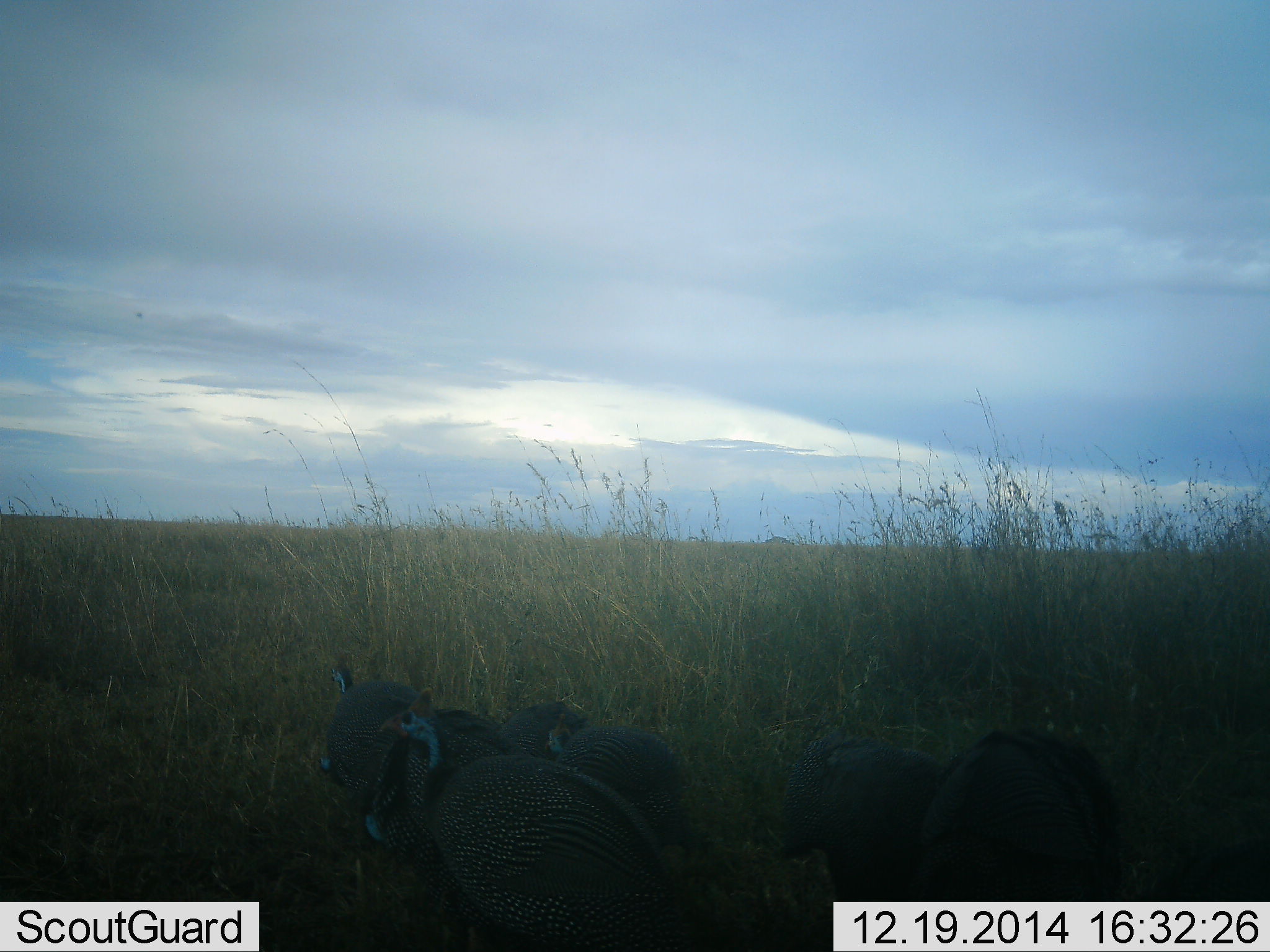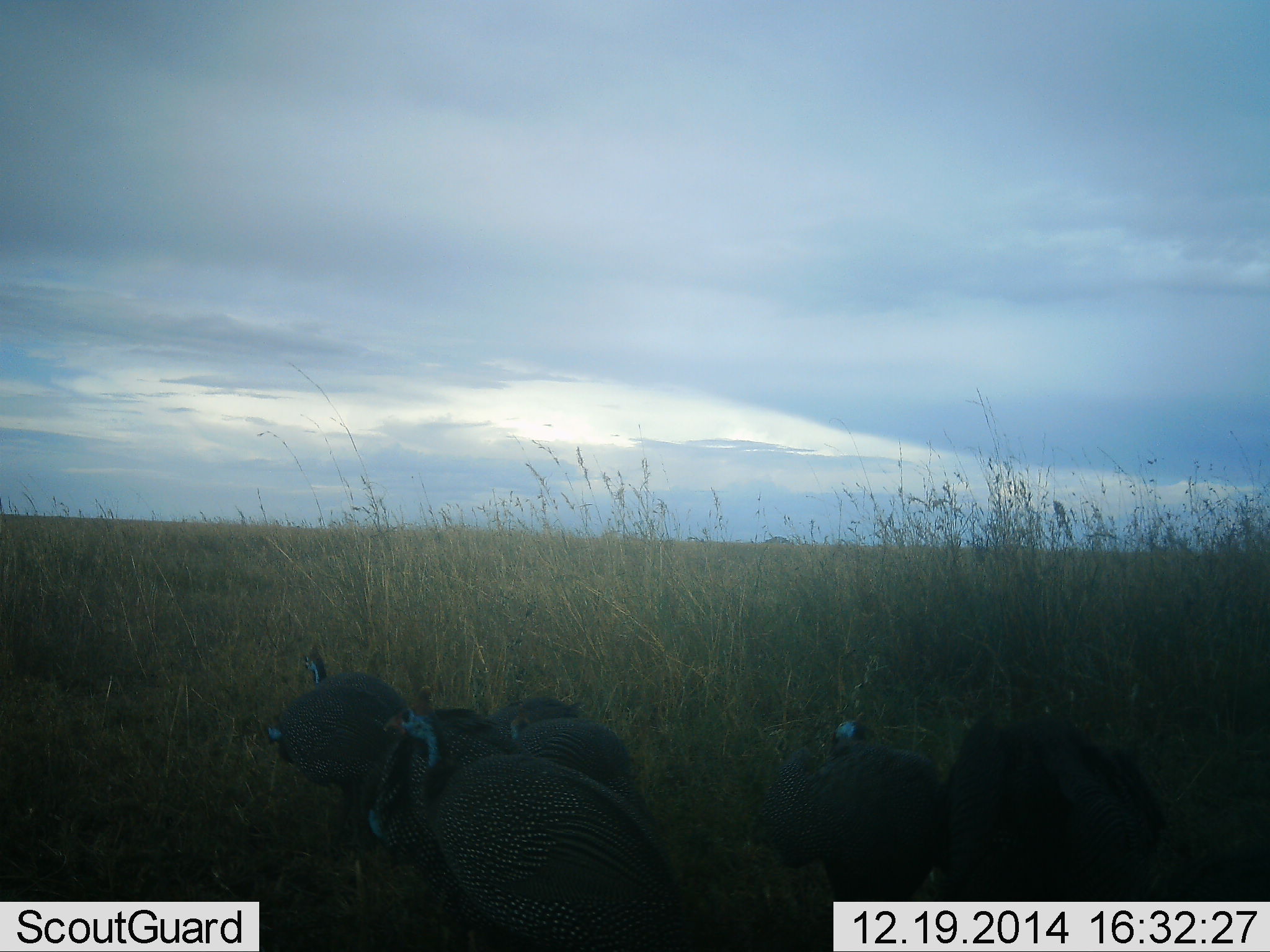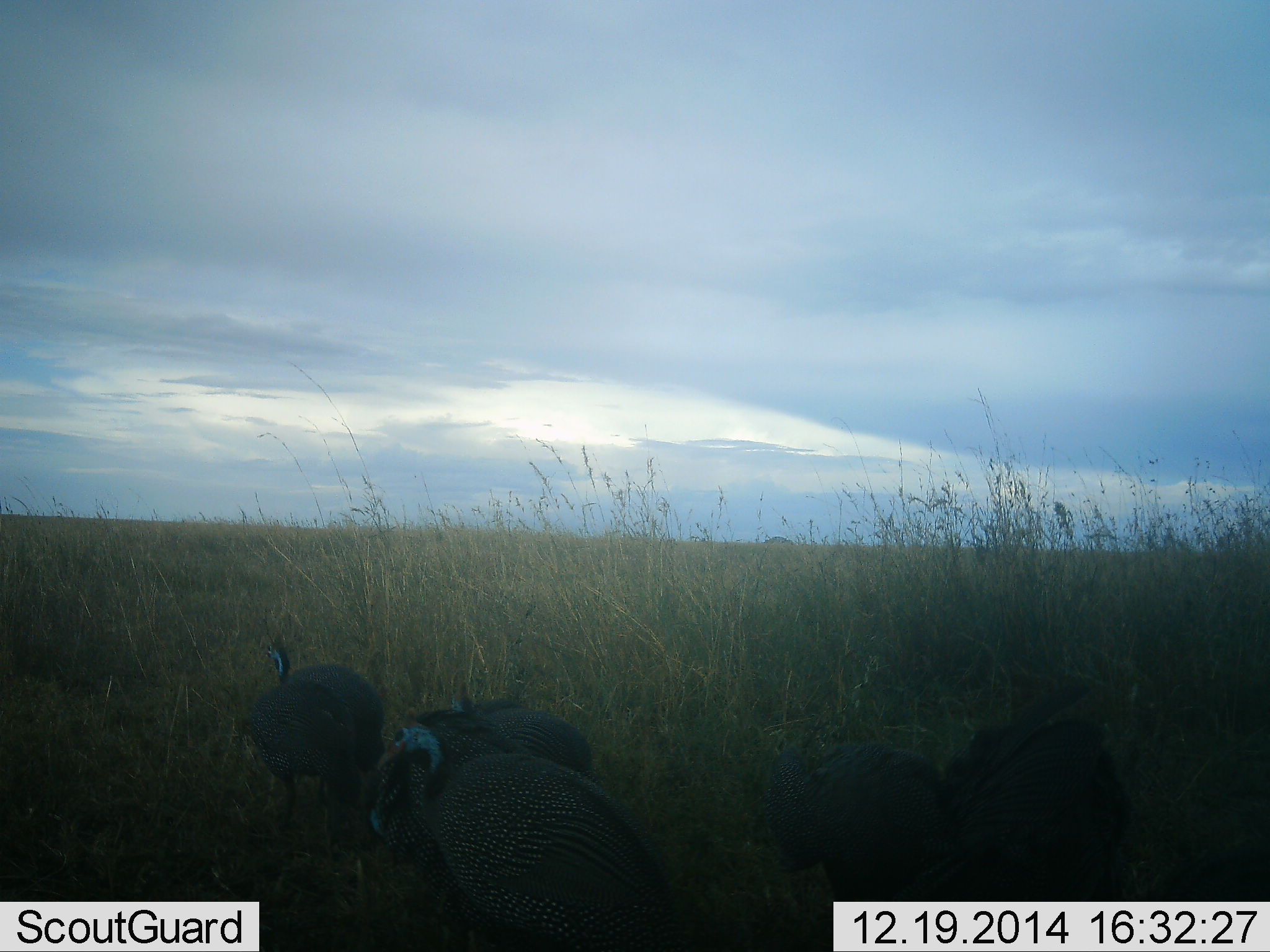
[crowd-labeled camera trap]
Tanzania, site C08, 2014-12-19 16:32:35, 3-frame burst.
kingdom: Animalia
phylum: Chordata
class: Aves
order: Galliformes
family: Numididae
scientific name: Numididae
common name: guinea fowl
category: guineafowl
Guineafowl (guinea fowl) (Numididae), count 7. Behavior (volunteer vote fractions): standing 40%, resting 0%, moving 80%, interacting 0%. Young present (vote fraction): 0%. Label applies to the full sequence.